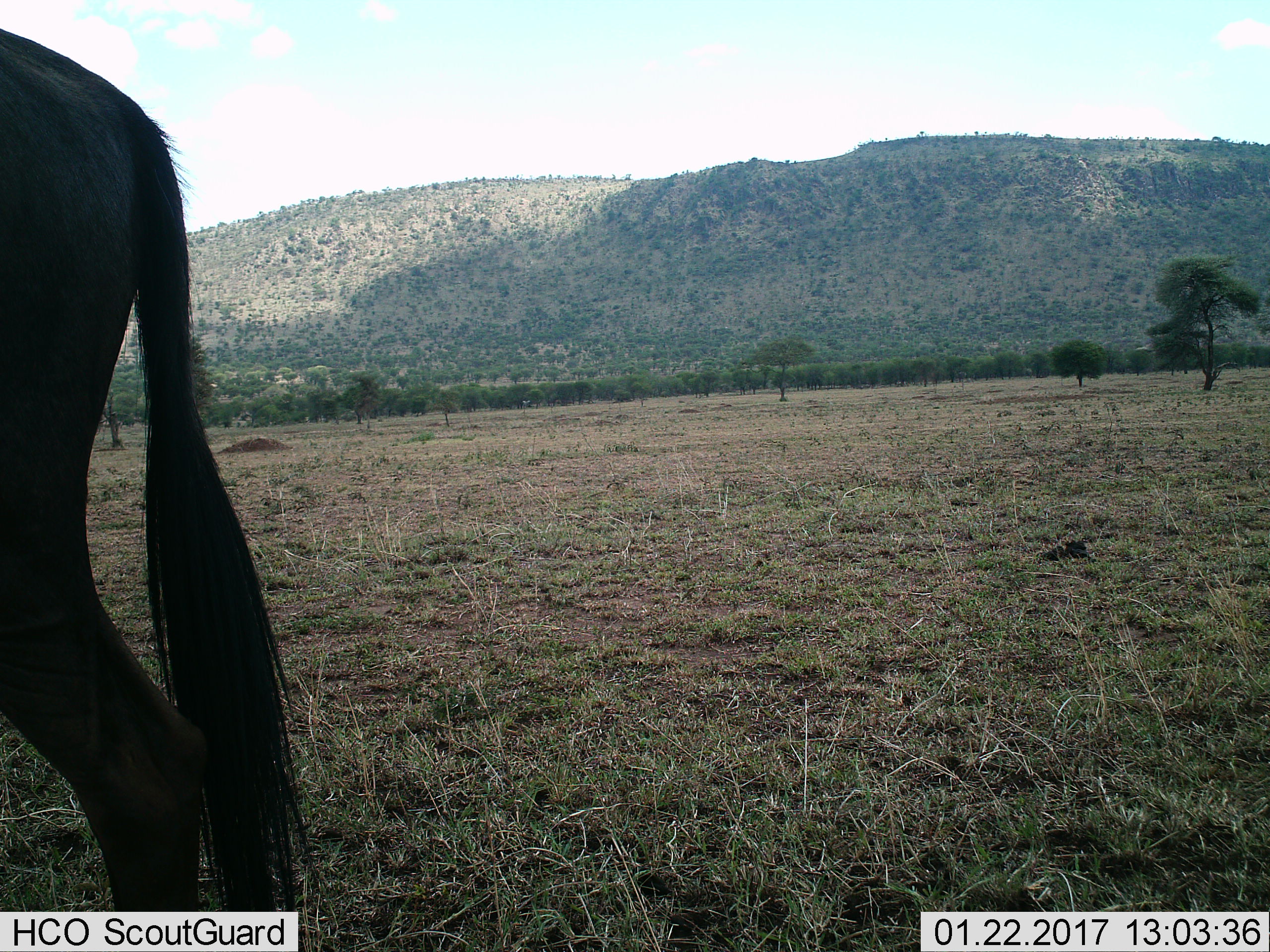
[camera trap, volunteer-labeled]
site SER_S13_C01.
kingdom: Animalia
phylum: Chordata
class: Mammalia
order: Artiodactyla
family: Bovidae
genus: Connochaetes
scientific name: Connochaetes taurinus taurinus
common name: blue wildebeest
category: wildebeestblue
Wildebeestblue (blue wildebeest) (Connochaetes taurinus taurinus), count 1. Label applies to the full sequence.